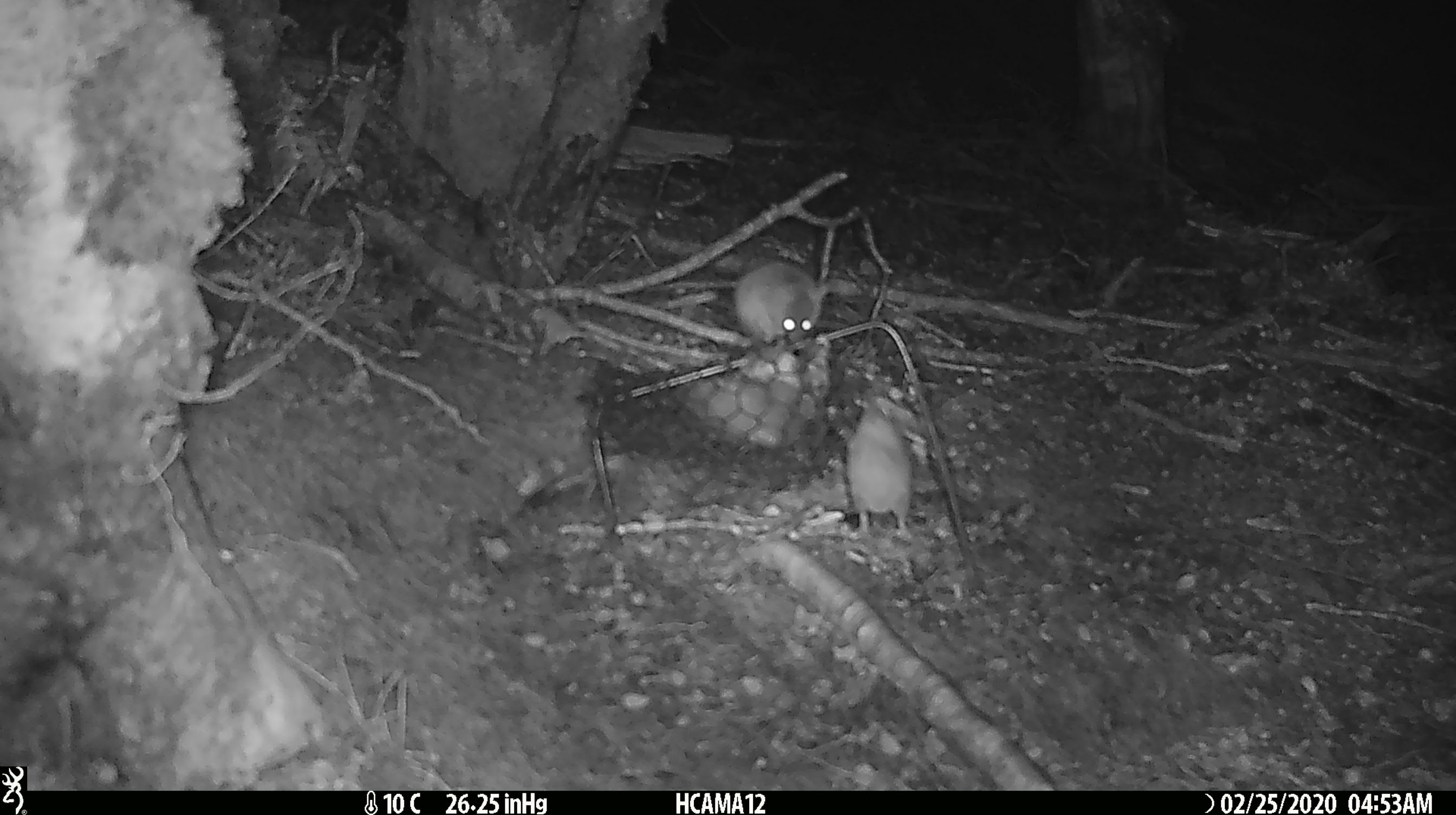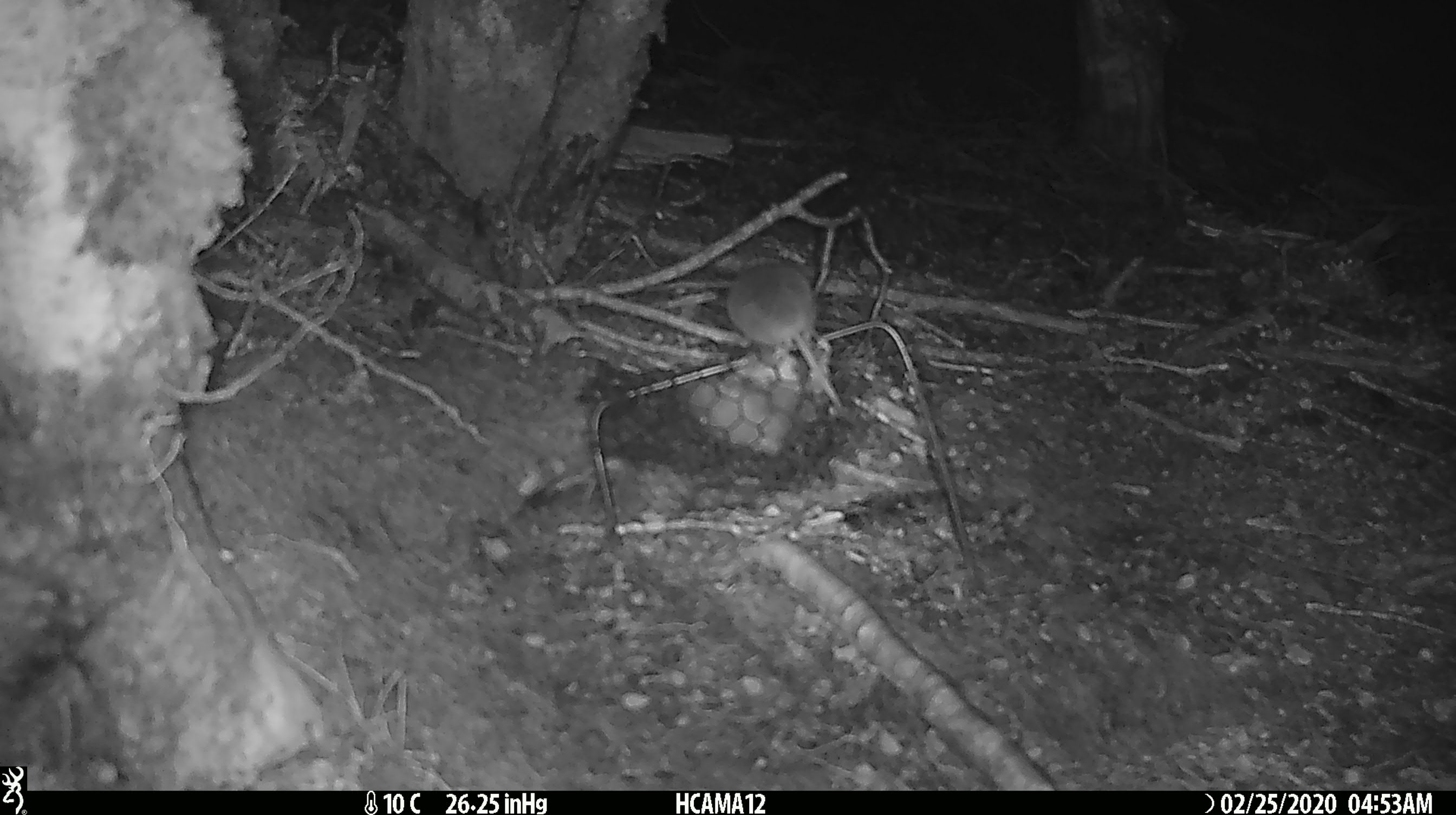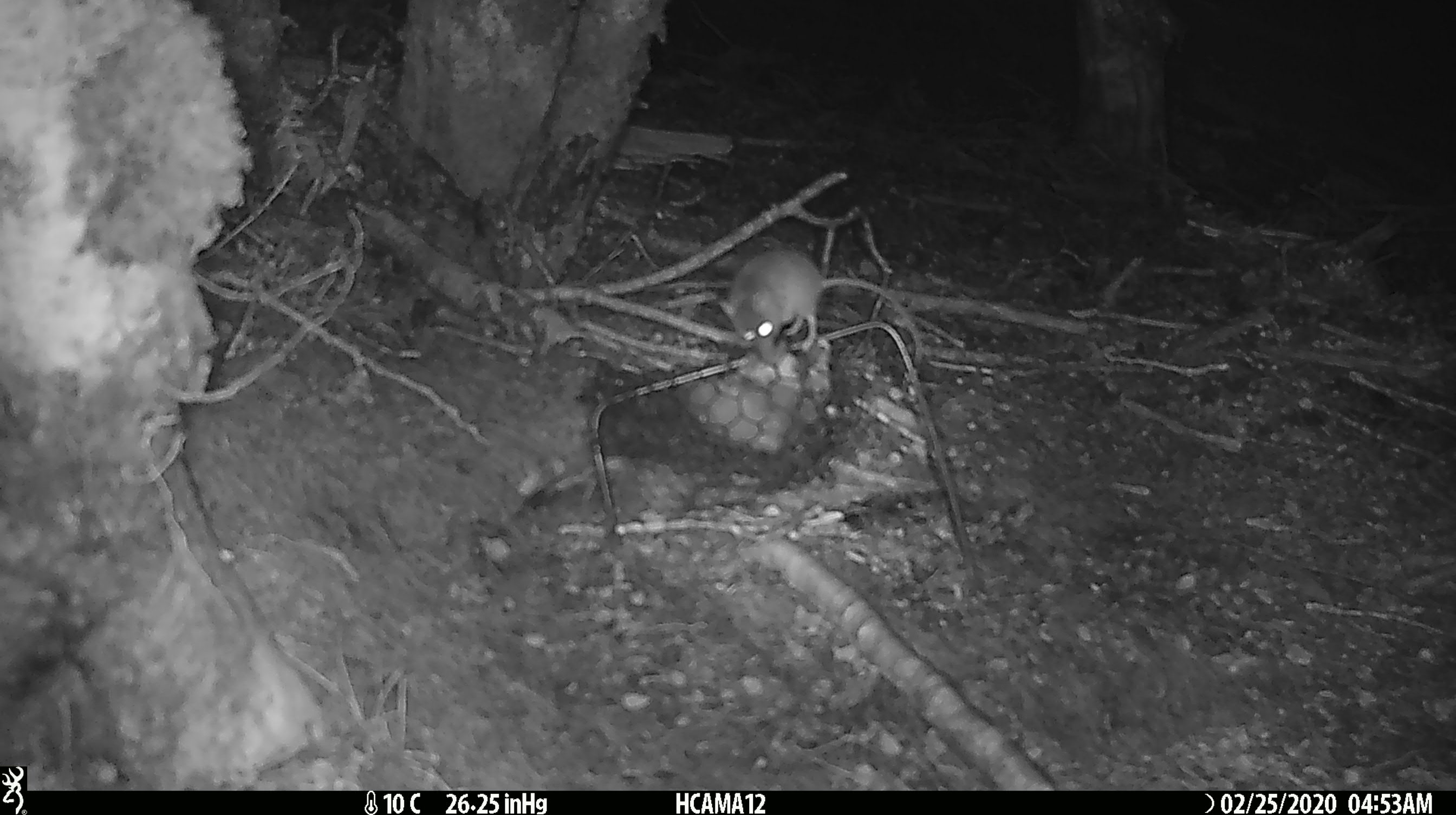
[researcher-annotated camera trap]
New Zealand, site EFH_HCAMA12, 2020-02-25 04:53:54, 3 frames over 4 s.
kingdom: Animalia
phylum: Chordata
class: Mammalia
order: Rodentia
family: Muridae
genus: Mus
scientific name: Mus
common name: mouse